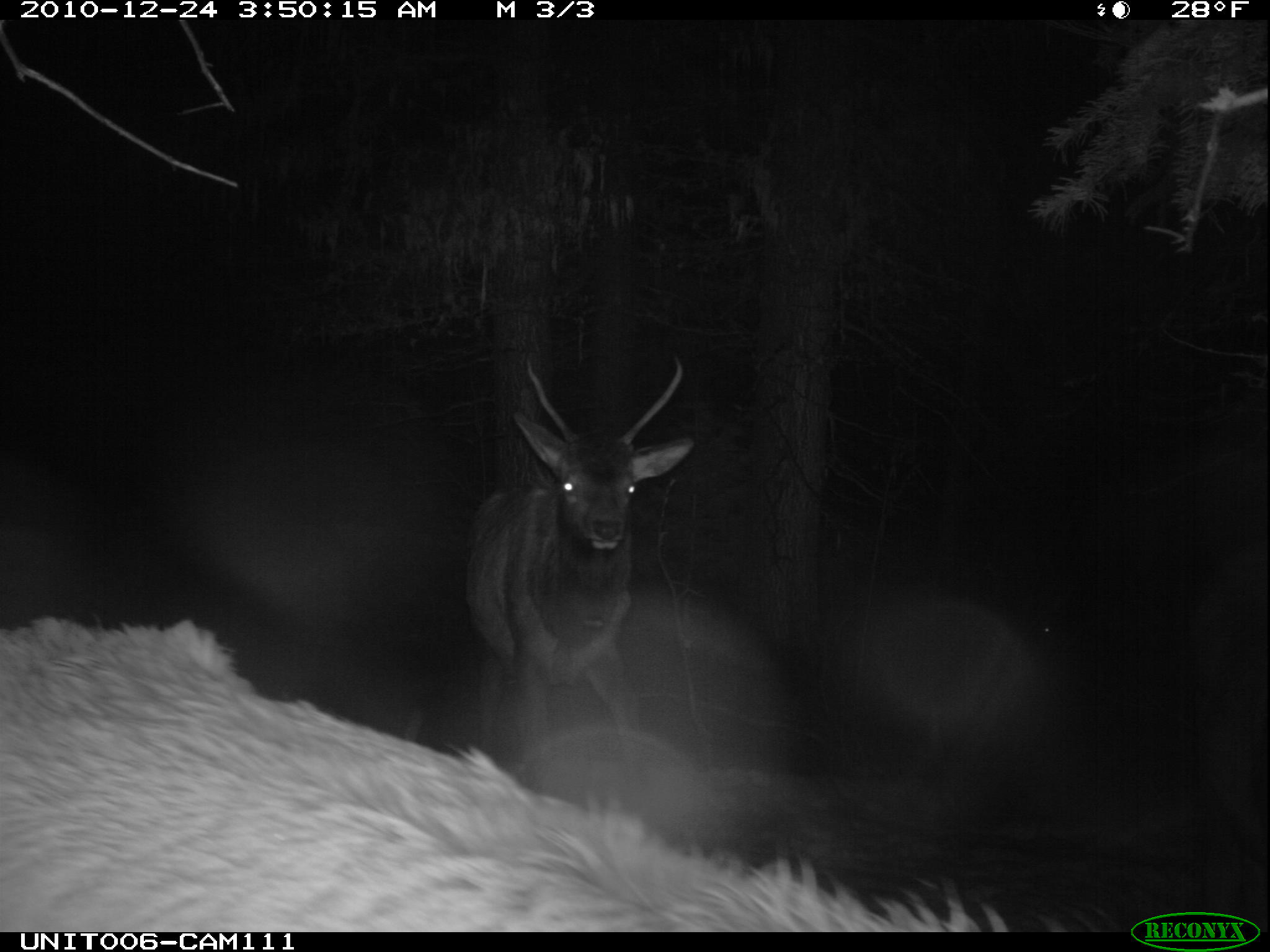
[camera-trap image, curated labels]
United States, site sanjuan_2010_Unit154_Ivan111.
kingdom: Animalia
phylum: Chordata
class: Mammalia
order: Artiodactyla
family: Cervidae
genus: Cervus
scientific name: Cervus elaphus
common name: red deer